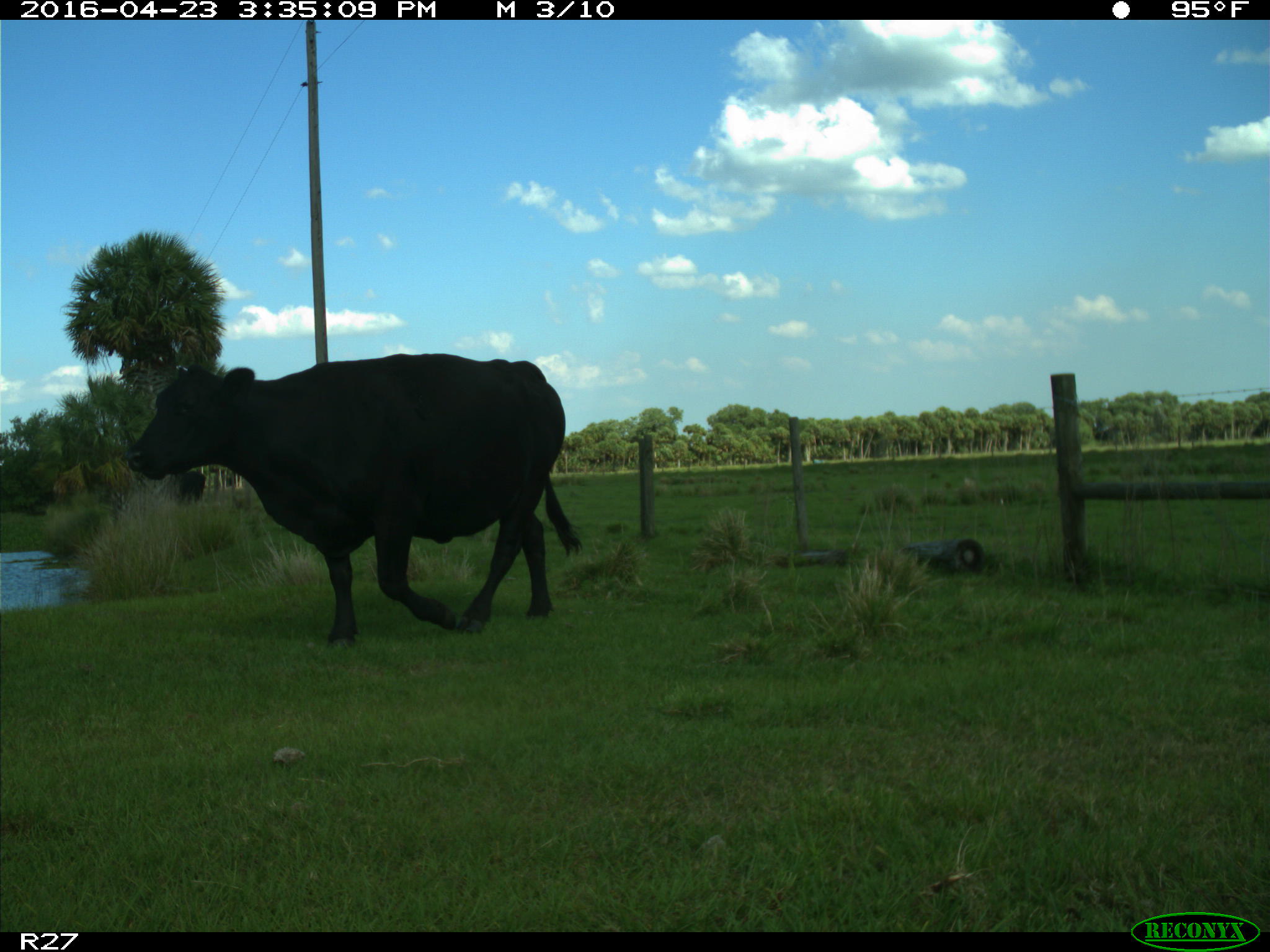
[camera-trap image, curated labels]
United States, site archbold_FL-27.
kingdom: Animalia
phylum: Chordata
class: Mammalia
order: Artiodactyla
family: Bovidae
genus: Bos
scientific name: Bos taurus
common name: domestic cow